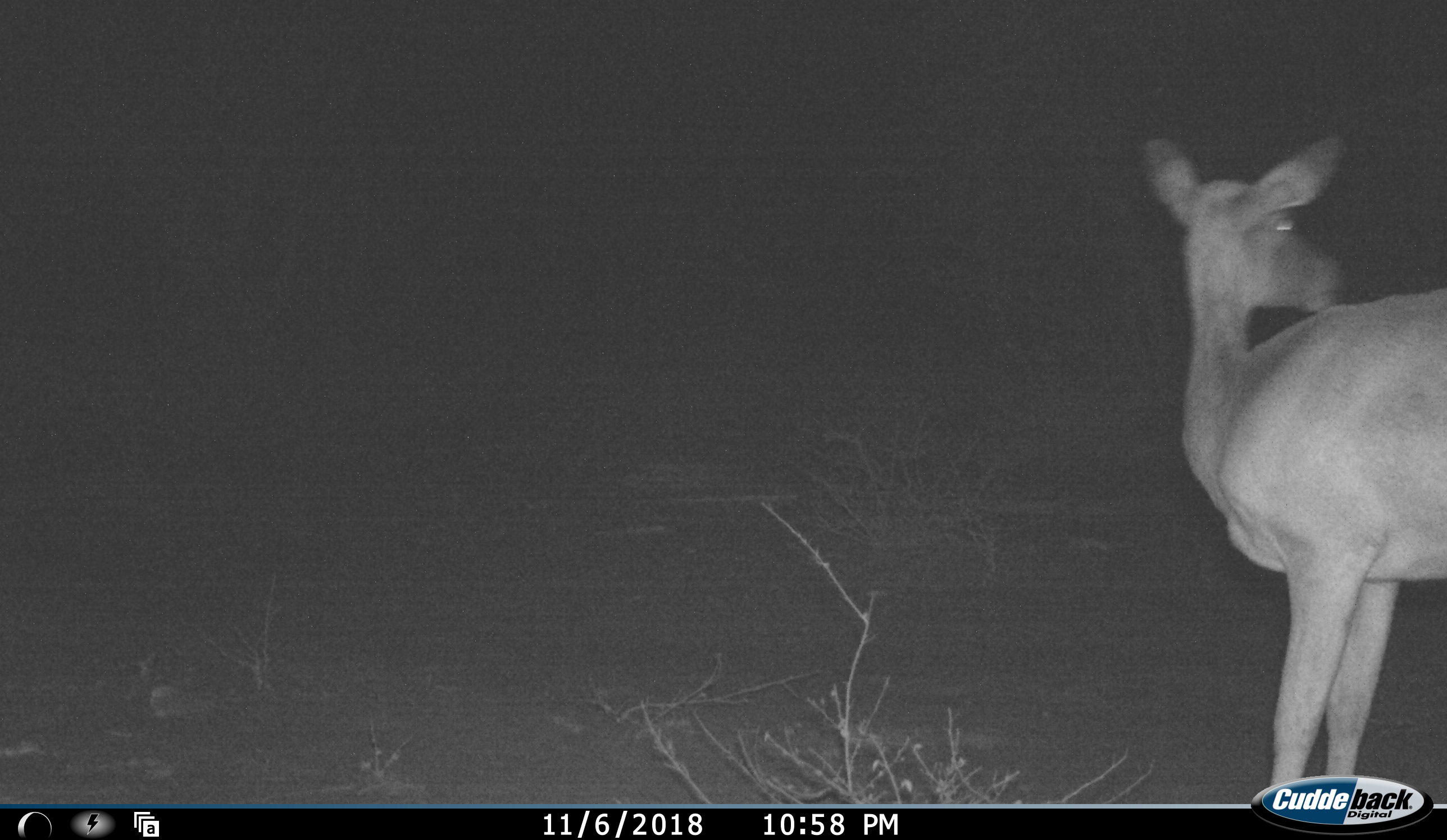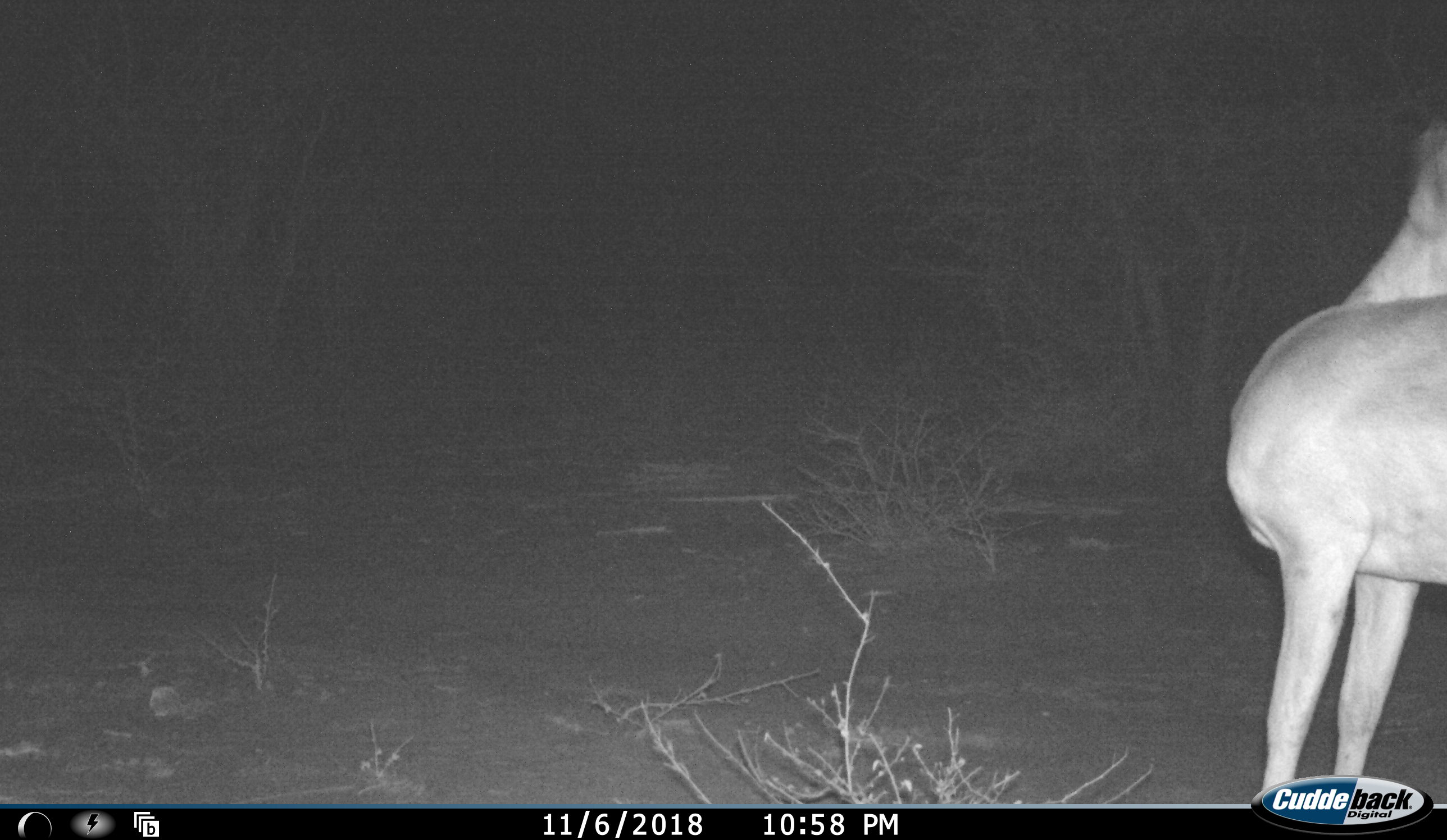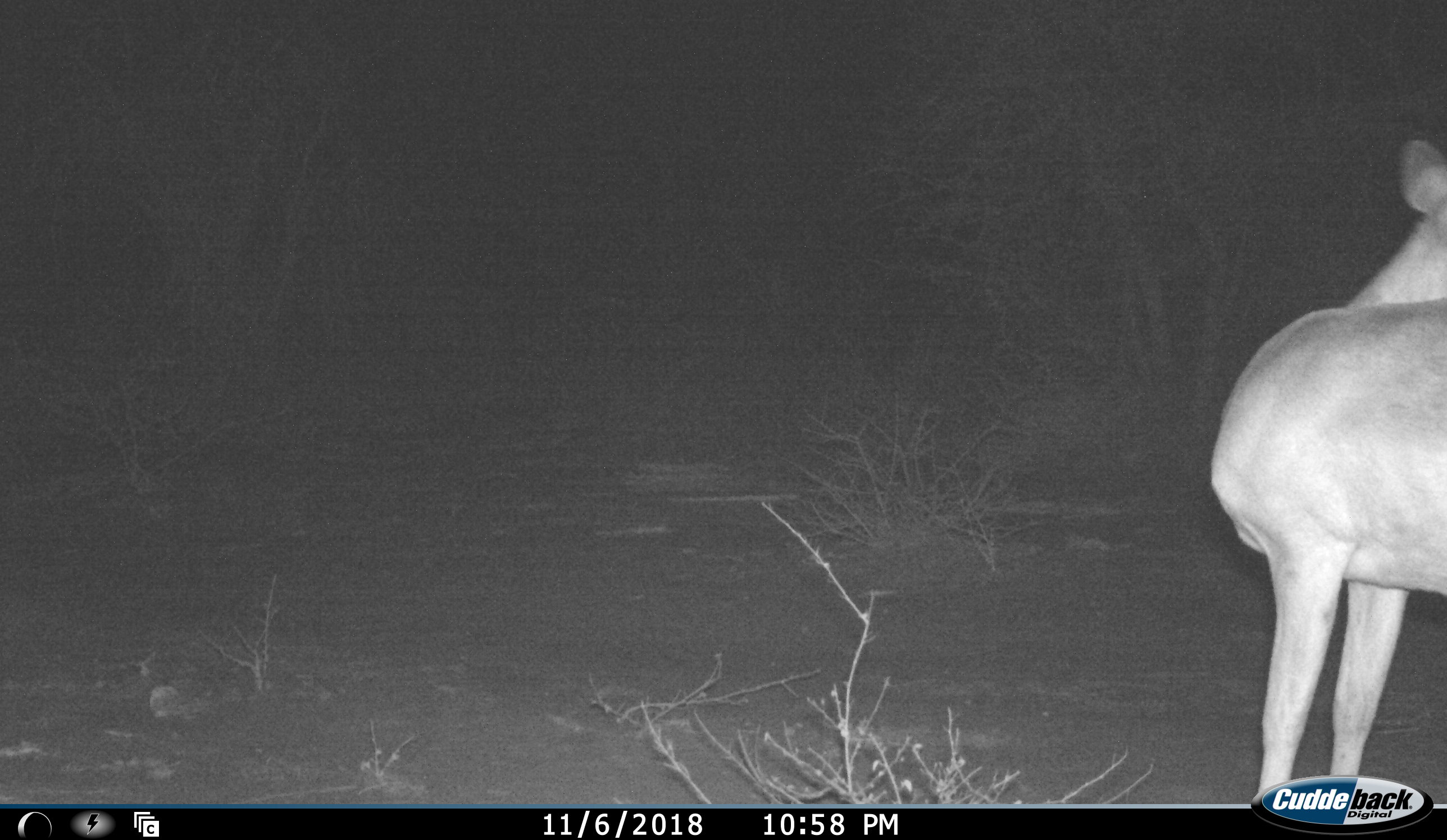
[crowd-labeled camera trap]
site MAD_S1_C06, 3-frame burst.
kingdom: Animalia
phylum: Chordata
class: Mammalia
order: Artiodactyla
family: Bovidae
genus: Aepyceros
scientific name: Aepyceros melampus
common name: impala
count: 1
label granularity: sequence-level